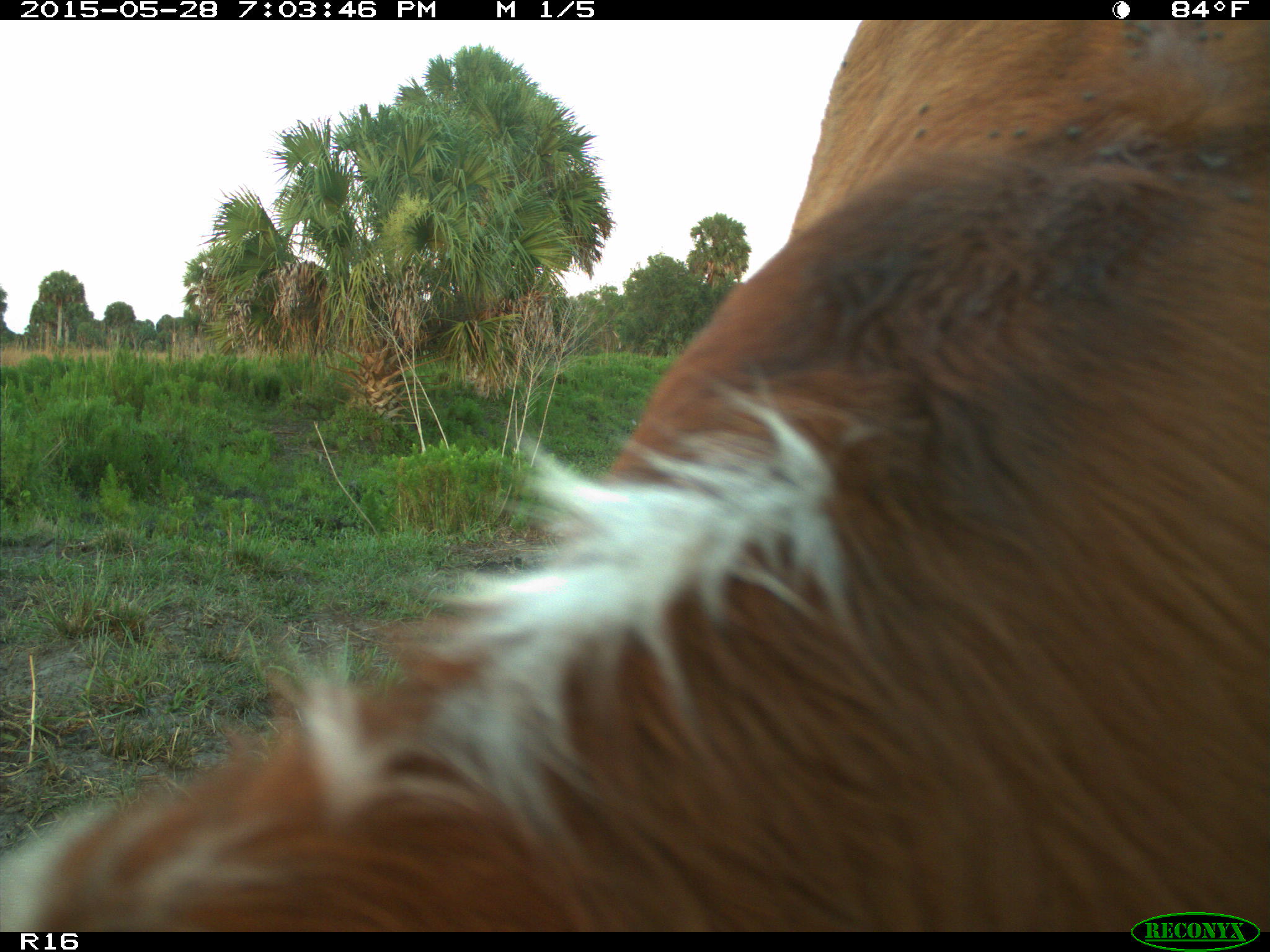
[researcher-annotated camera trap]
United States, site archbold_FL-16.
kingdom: Animalia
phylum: Chordata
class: Mammalia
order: Artiodactyla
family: Bovidae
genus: Bos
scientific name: Bos taurus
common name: domestic cow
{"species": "Bos taurus (domestic cow)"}